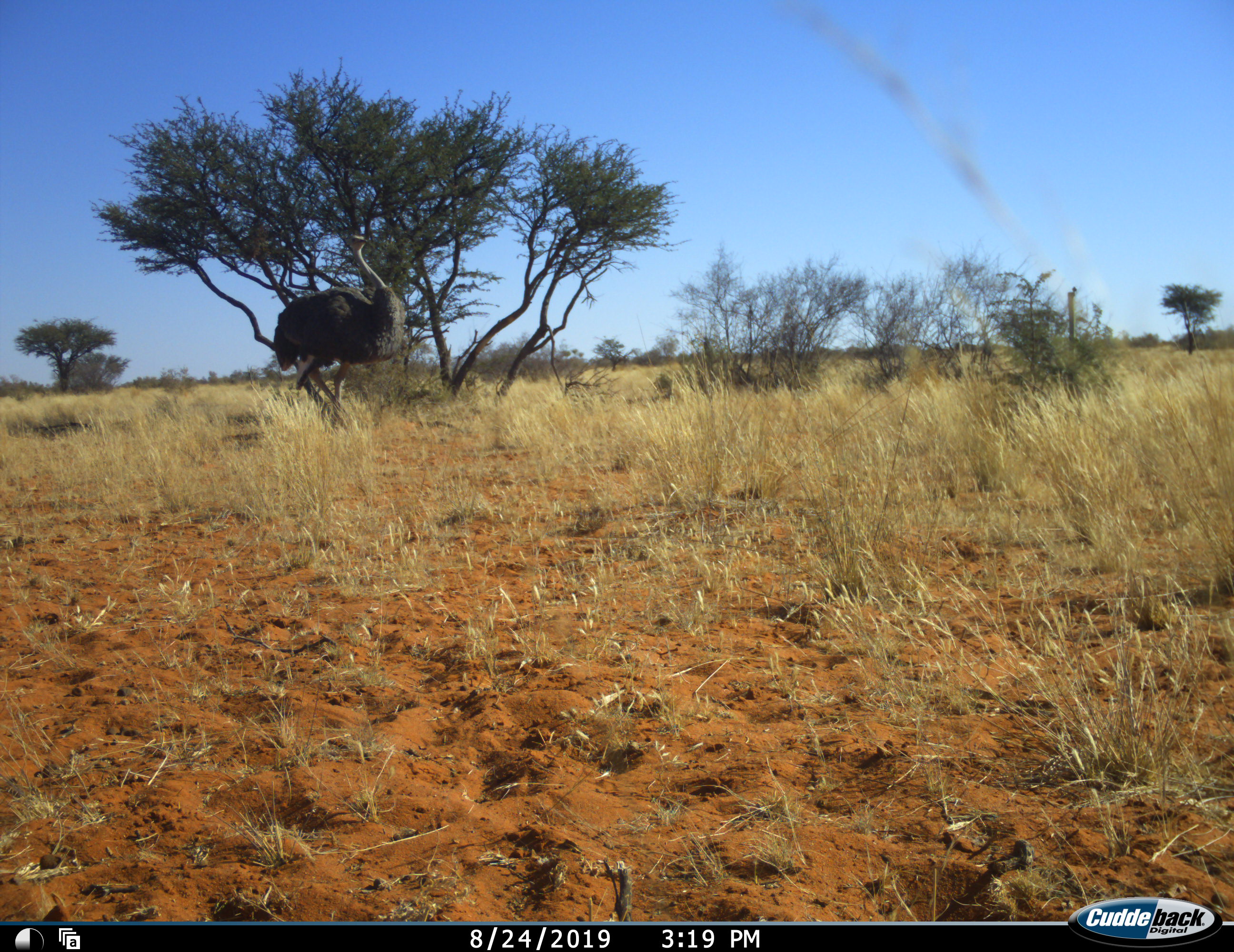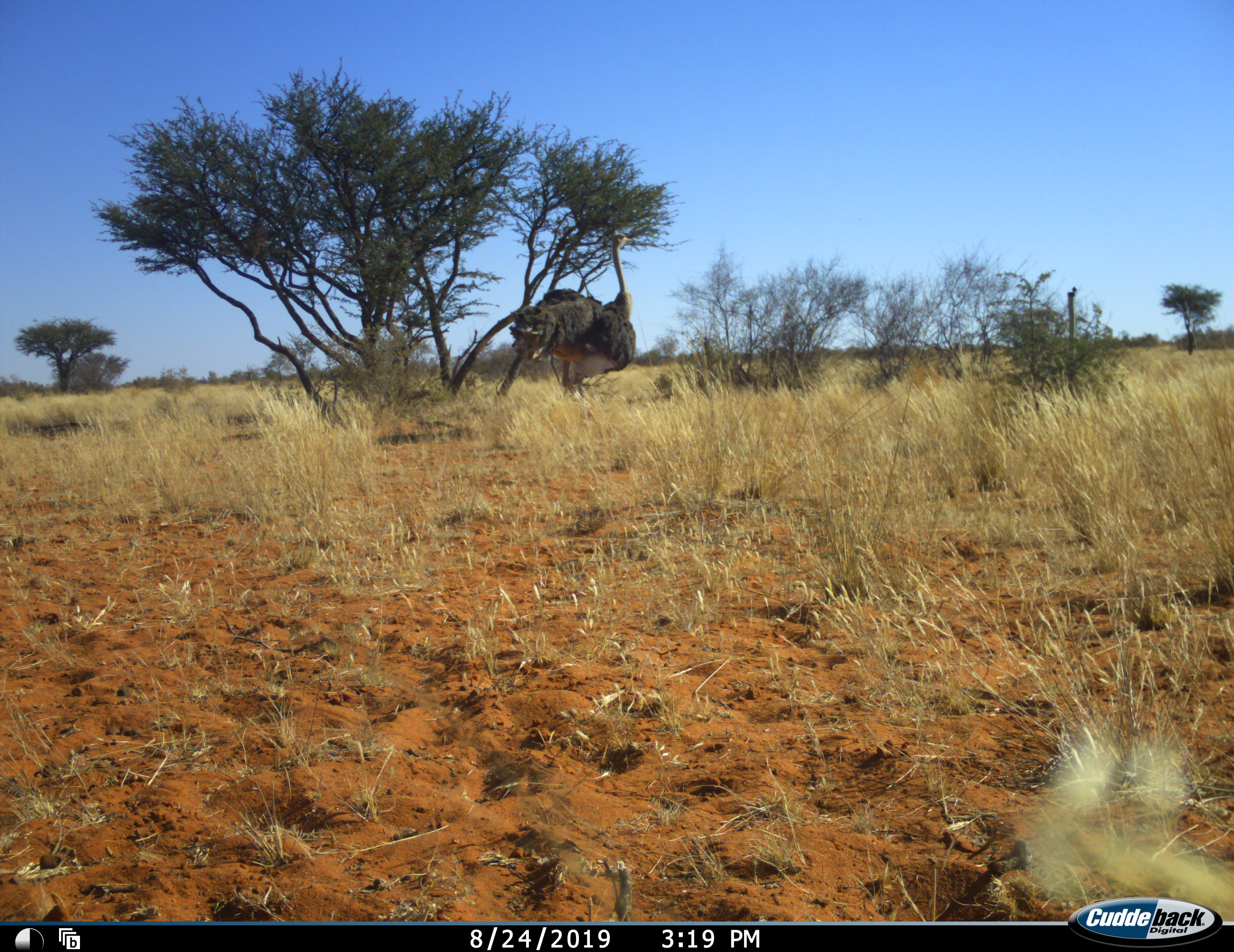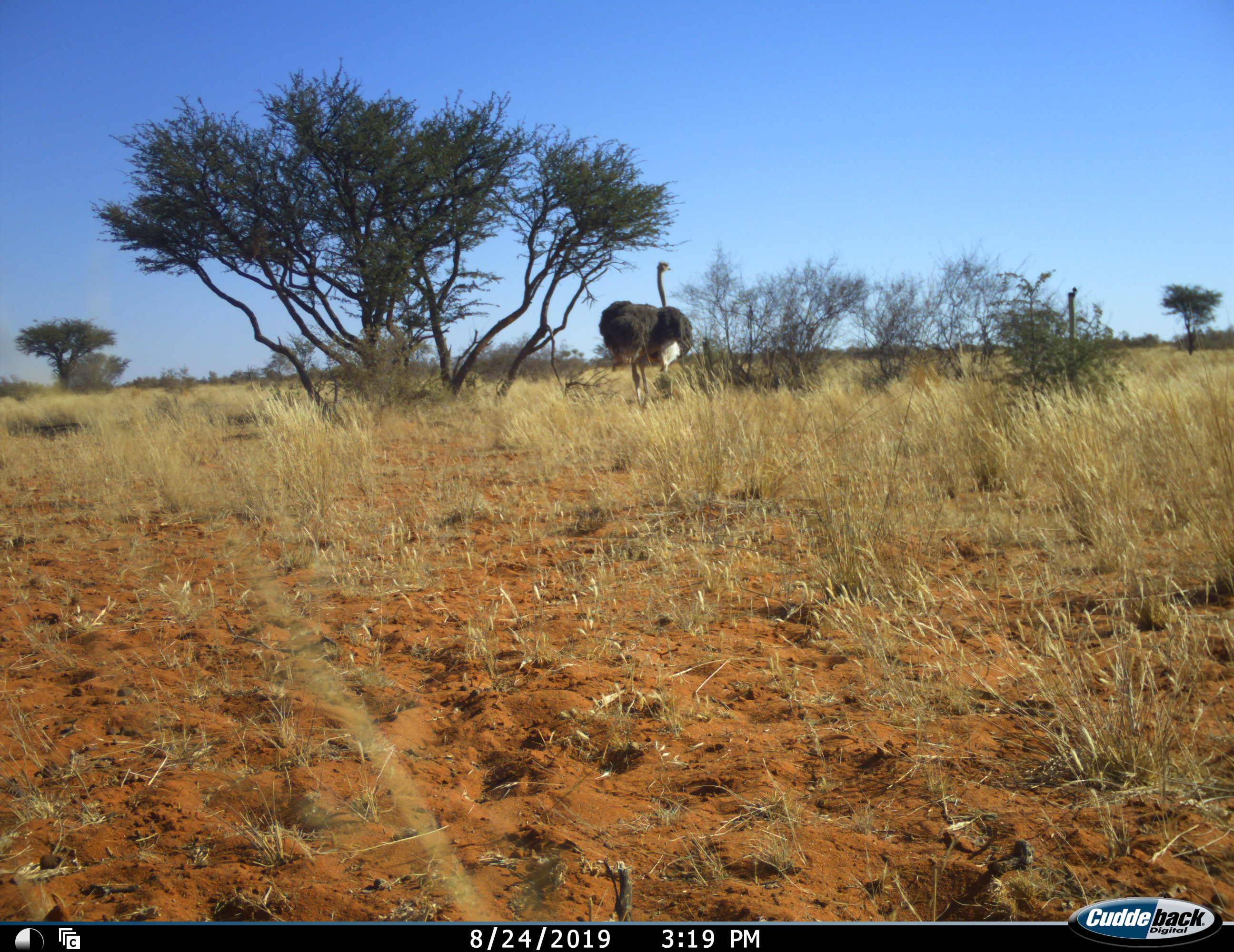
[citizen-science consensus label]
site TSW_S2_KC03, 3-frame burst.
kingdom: Animalia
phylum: Chordata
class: Aves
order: Struthioniformes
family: Struthionidae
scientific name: Struthionidae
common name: ostrich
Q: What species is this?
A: Ostrich (Struthionidae).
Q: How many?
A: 1.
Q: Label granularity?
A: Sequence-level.